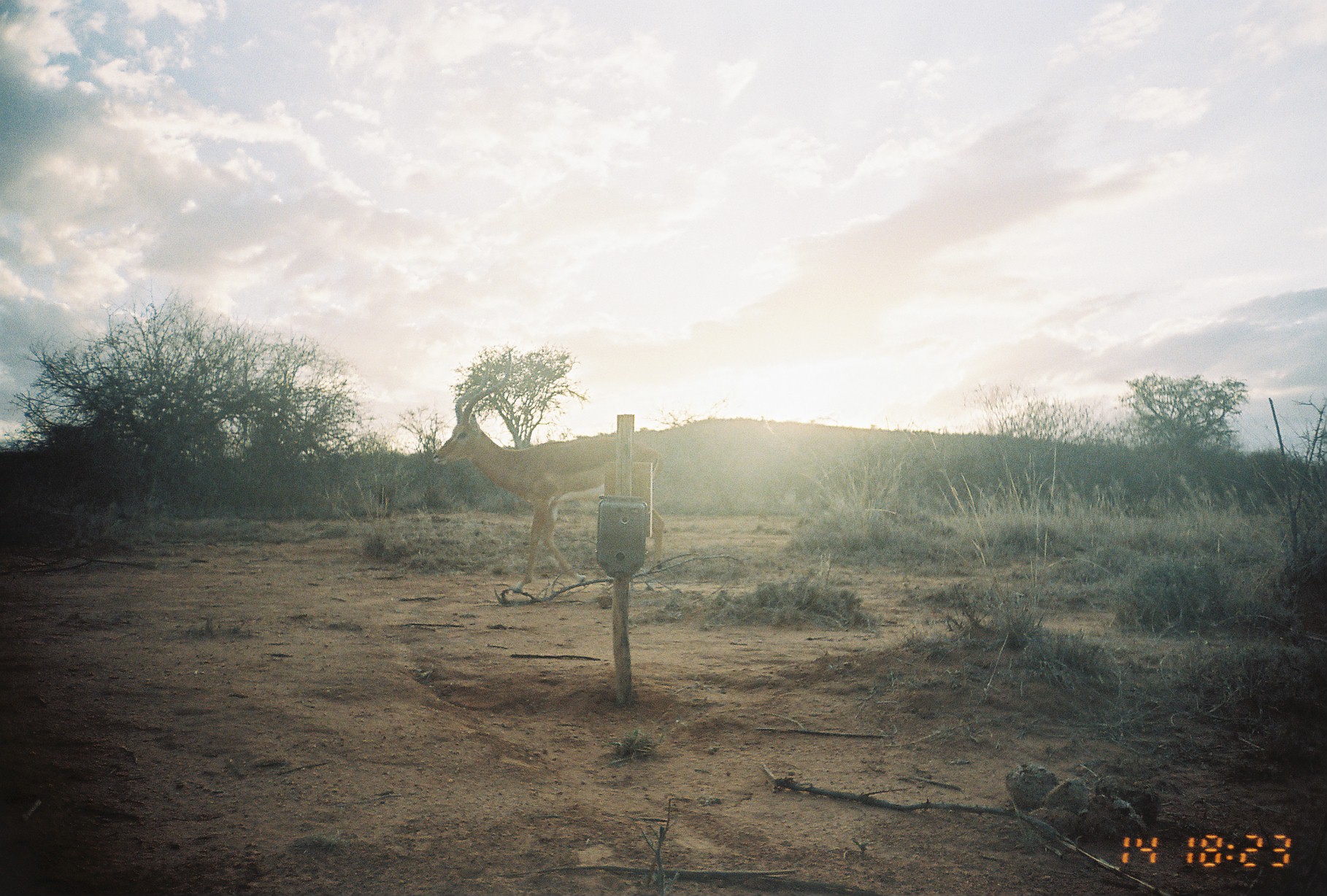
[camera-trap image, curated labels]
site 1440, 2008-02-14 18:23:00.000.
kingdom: Animalia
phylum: Chordata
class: Mammalia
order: Artiodactyla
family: Bovidae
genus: Aepyceros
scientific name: Aepyceros melampus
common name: impala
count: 1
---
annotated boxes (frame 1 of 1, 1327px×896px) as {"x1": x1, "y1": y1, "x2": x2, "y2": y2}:
aepyceros melampus: {"x1": 428, "y1": 342, "x2": 666, "y2": 592}